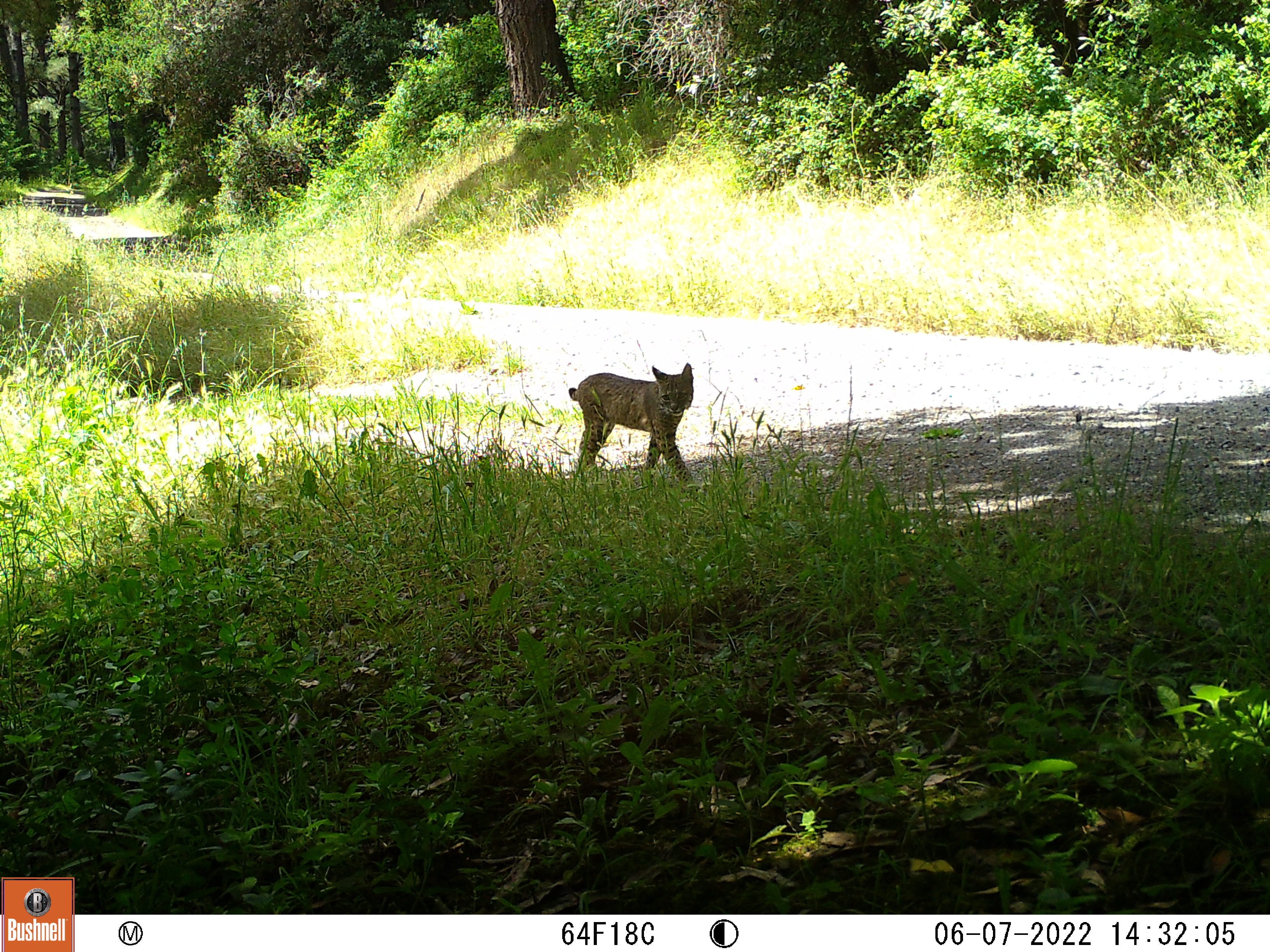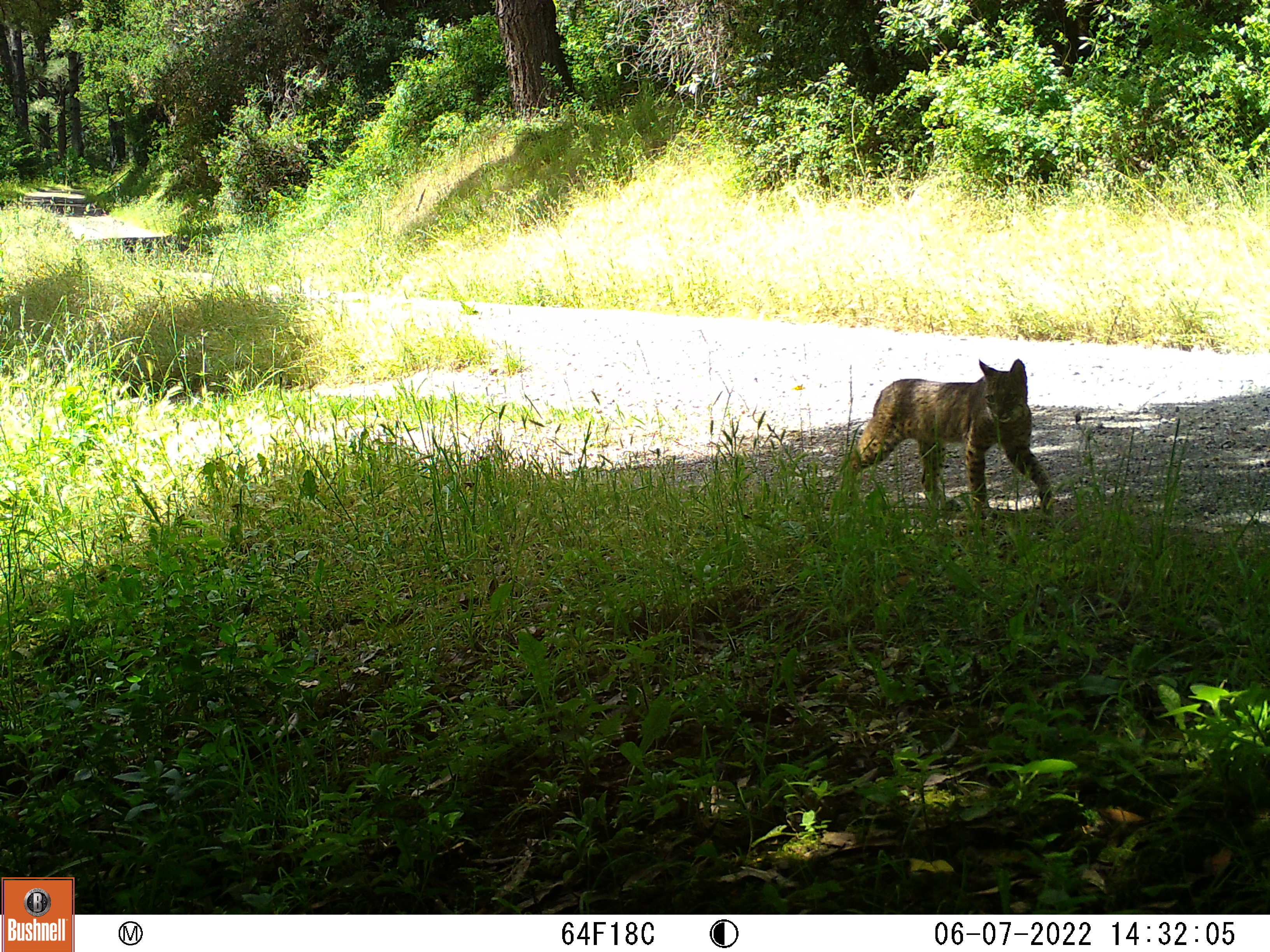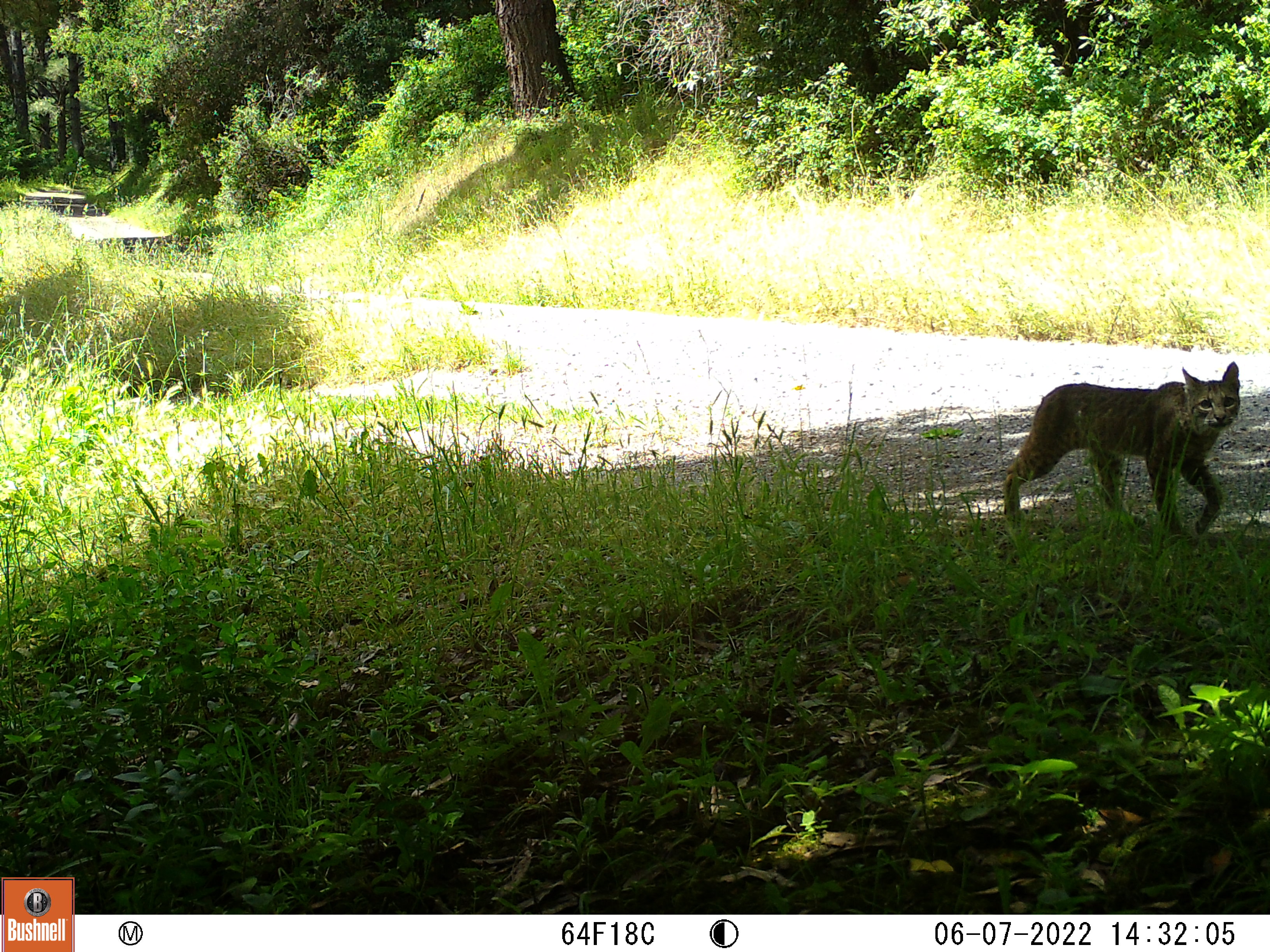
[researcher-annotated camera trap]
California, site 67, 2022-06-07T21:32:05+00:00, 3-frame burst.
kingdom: Animalia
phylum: Chordata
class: Mammalia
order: Carnivora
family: Felidae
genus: Lynx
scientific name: Lynx rufus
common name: bobcat